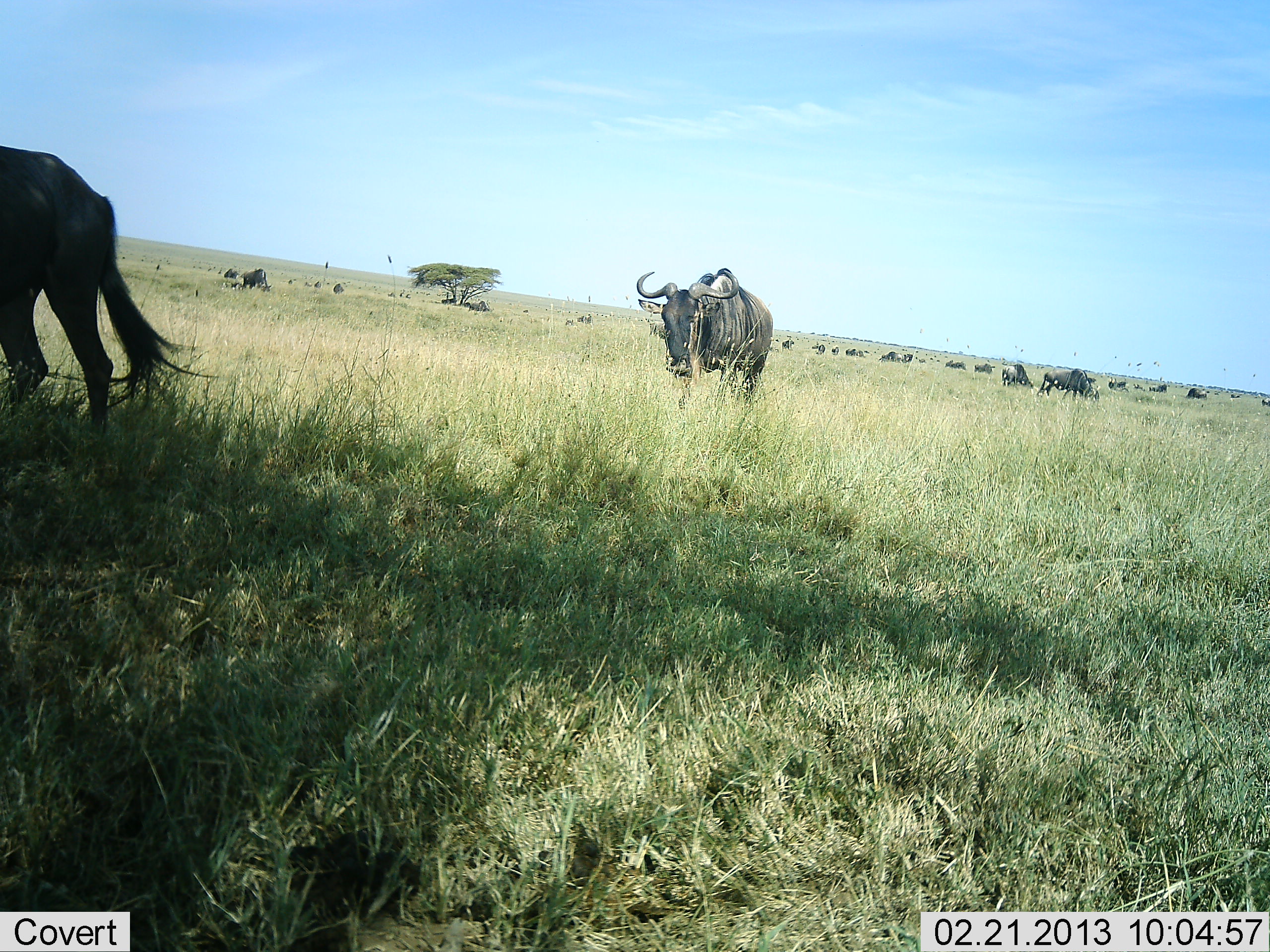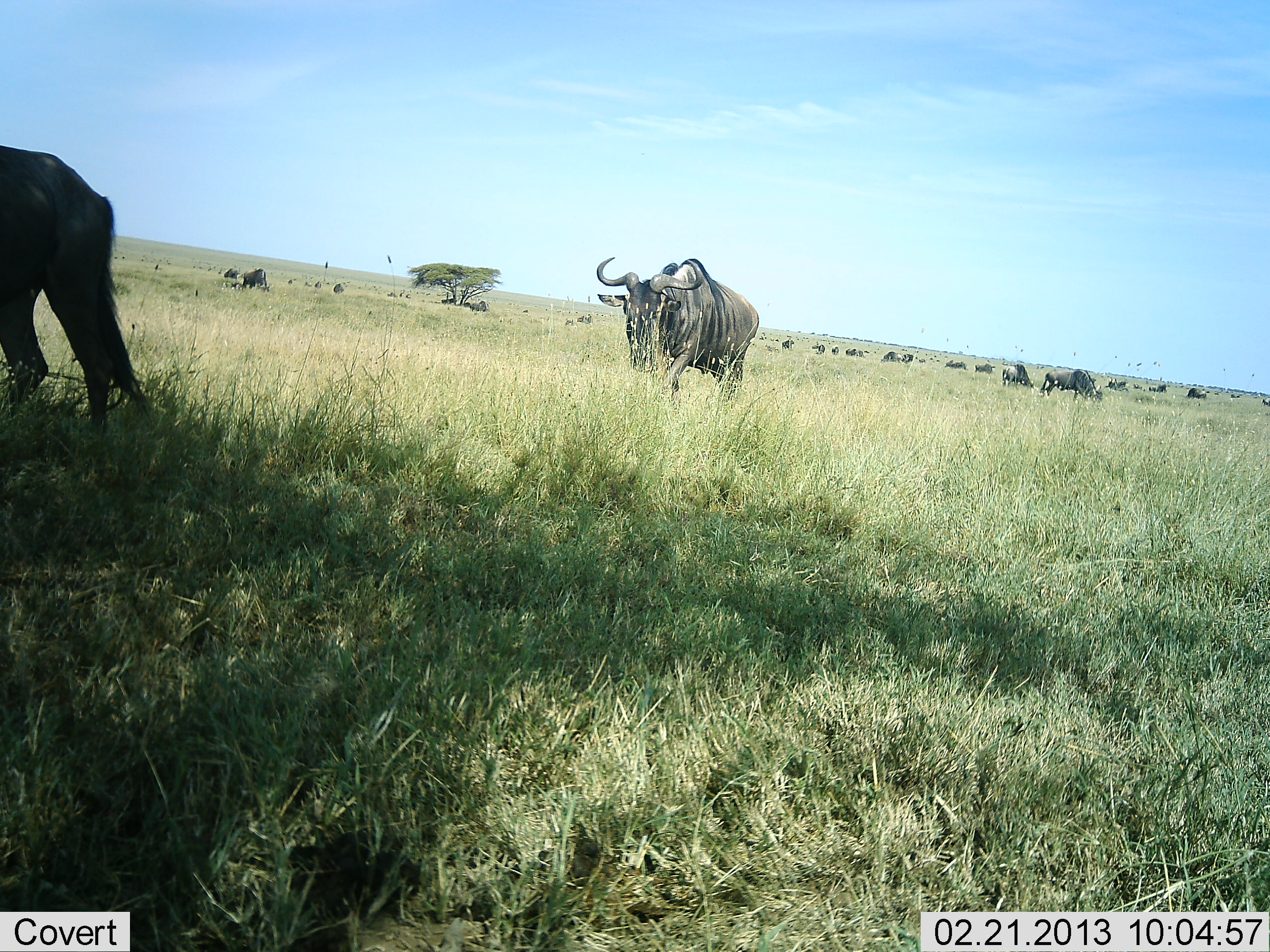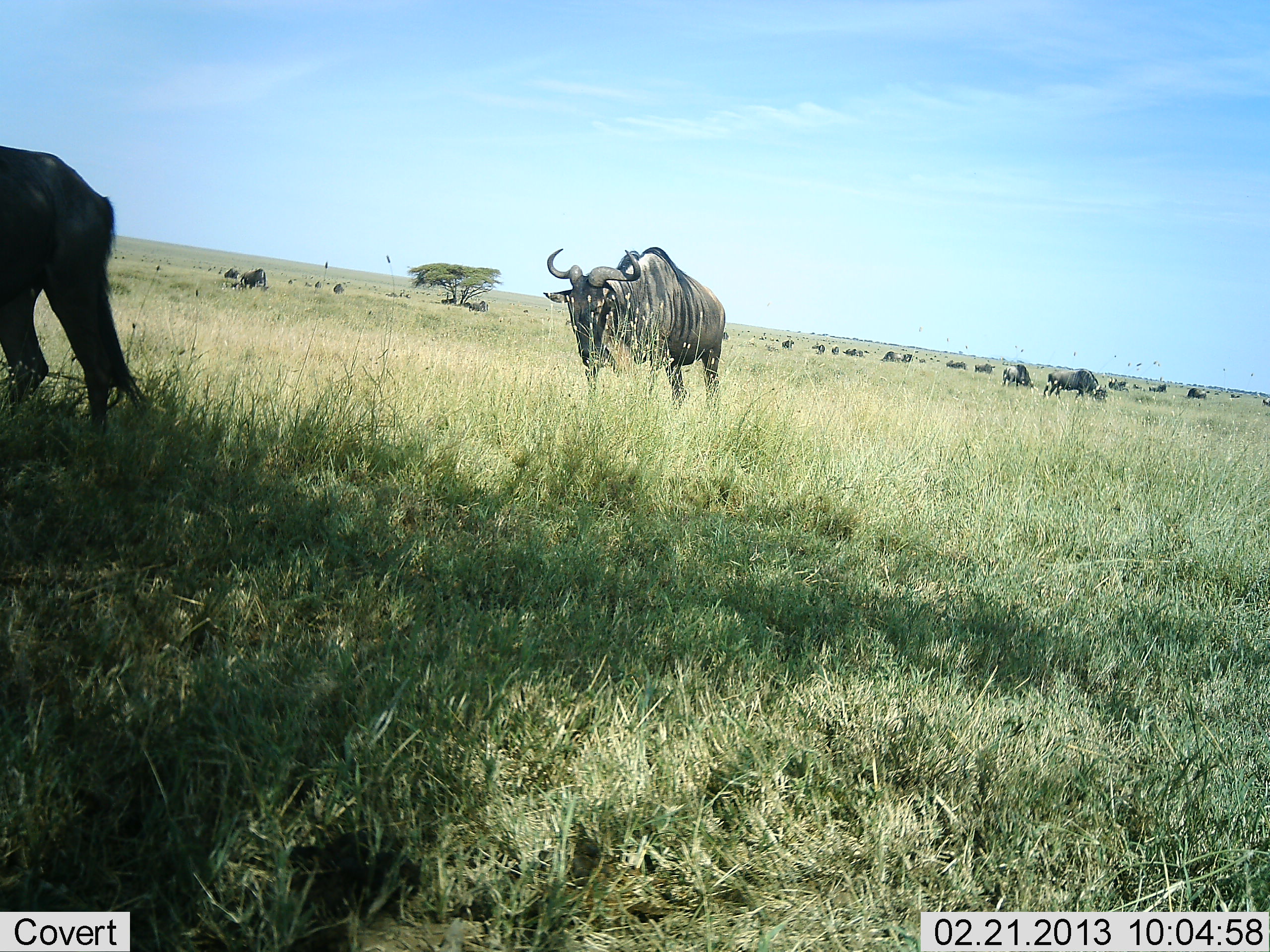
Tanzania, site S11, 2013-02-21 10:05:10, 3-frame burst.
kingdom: Animalia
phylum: Chordata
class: Mammalia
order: Artiodactyla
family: Bovidae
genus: Connochaetes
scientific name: Connochaetes taurinus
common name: blue wildebeest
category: wildebeest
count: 11-50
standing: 41%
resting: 5%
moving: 77%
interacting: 0%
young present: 0%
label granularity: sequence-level